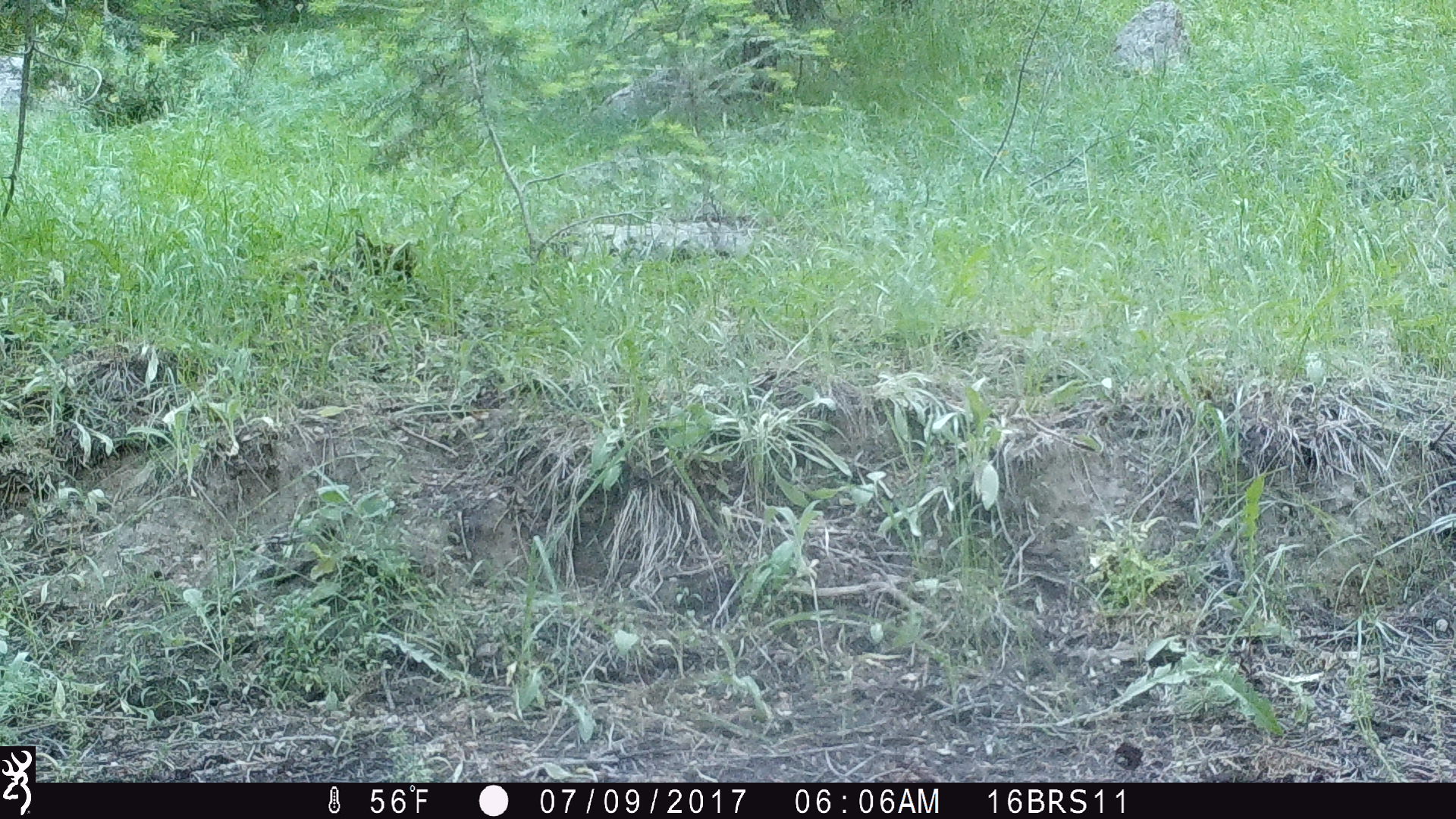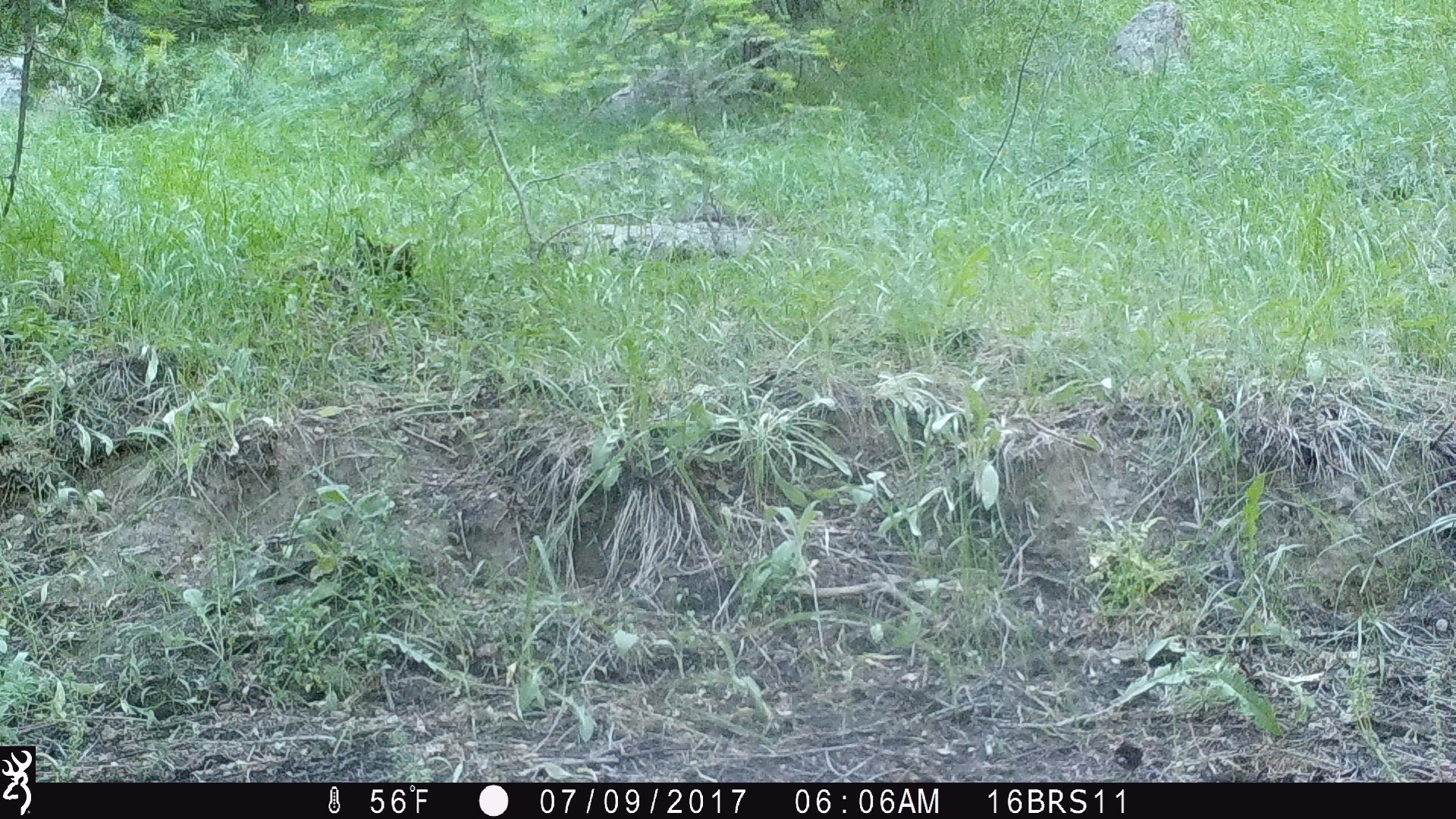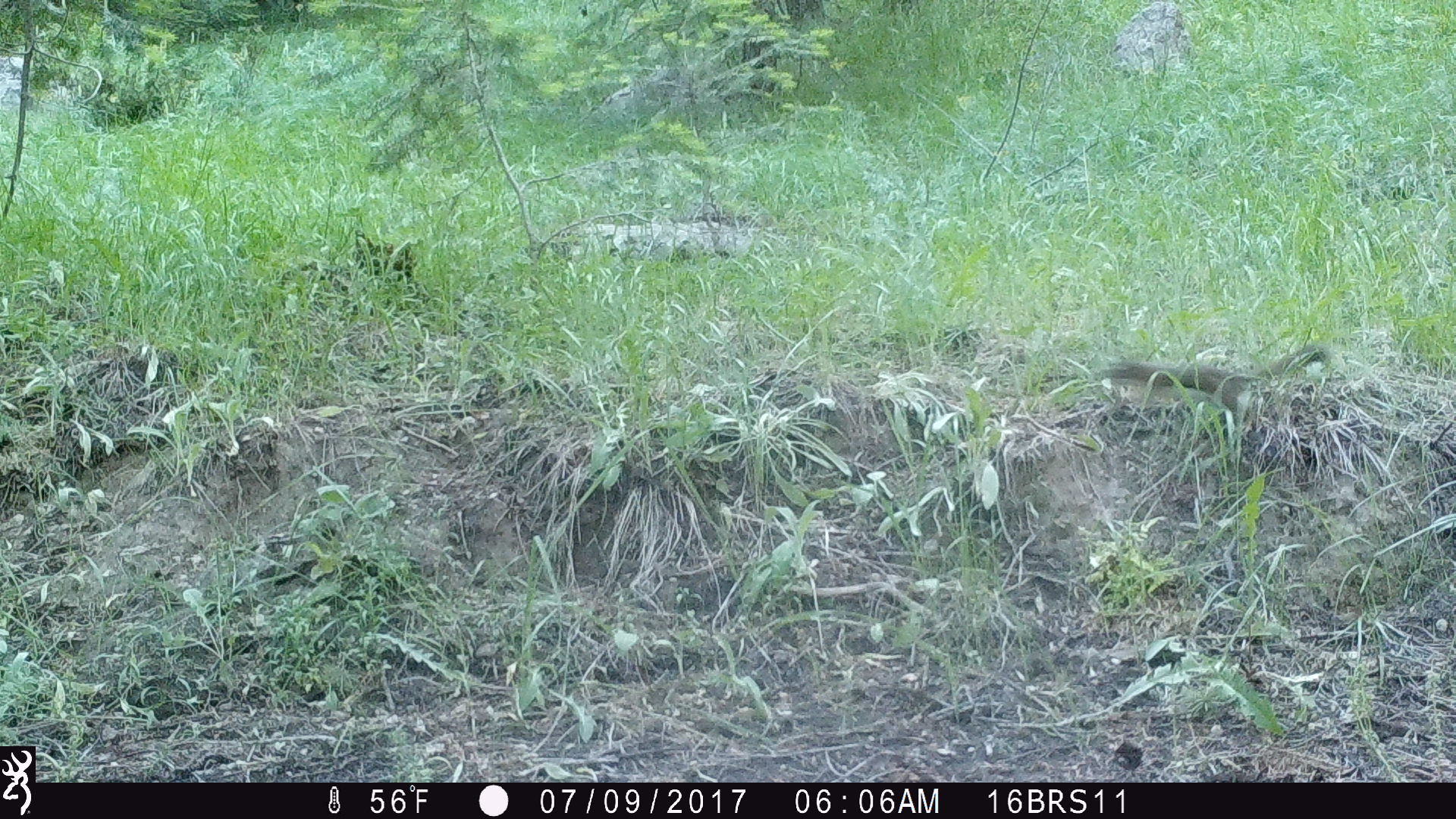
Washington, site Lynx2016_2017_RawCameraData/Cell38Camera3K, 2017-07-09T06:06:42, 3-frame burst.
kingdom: Animalia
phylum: Chordata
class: Mammalia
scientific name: Mammalia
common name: small mammal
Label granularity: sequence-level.